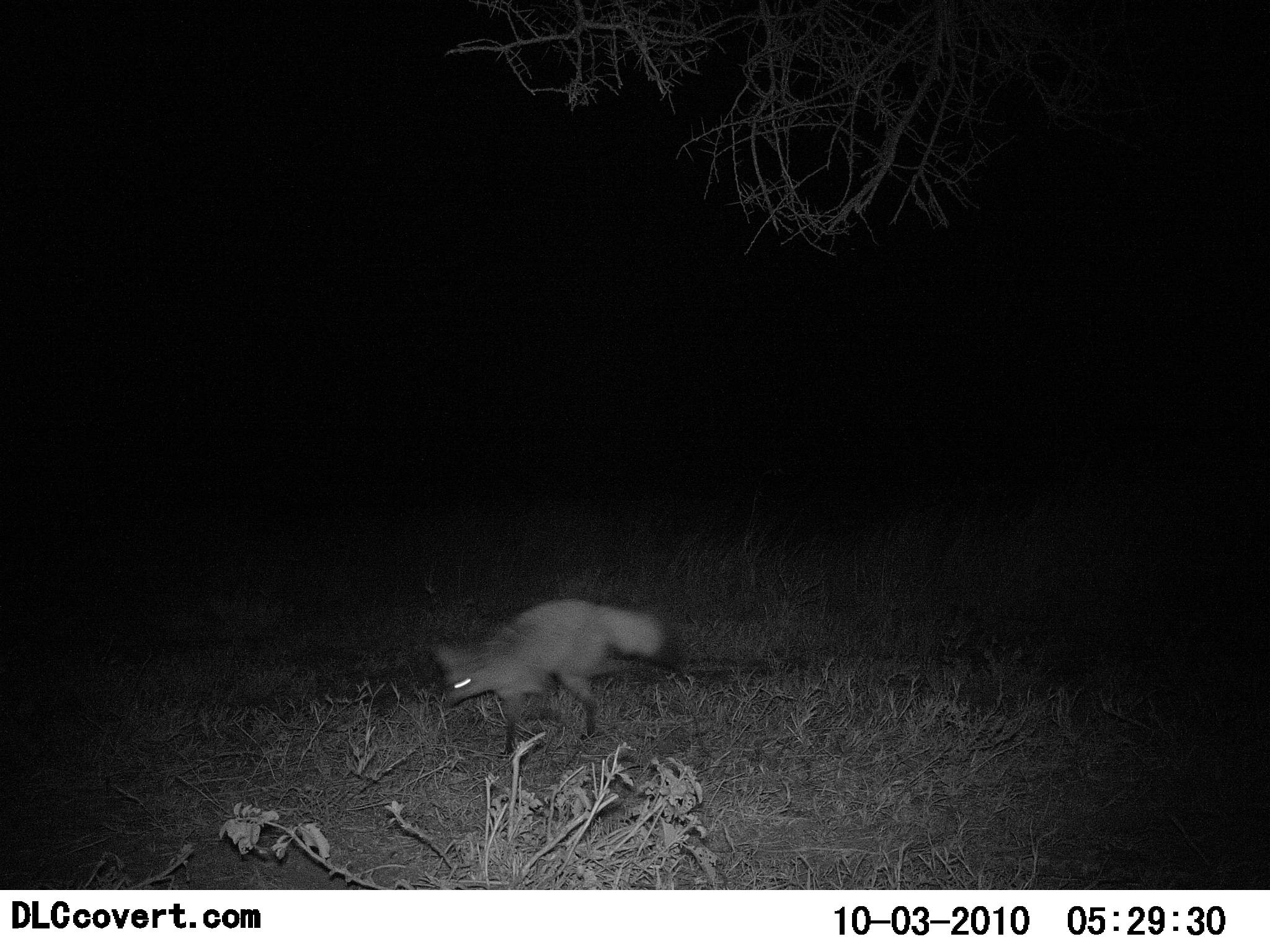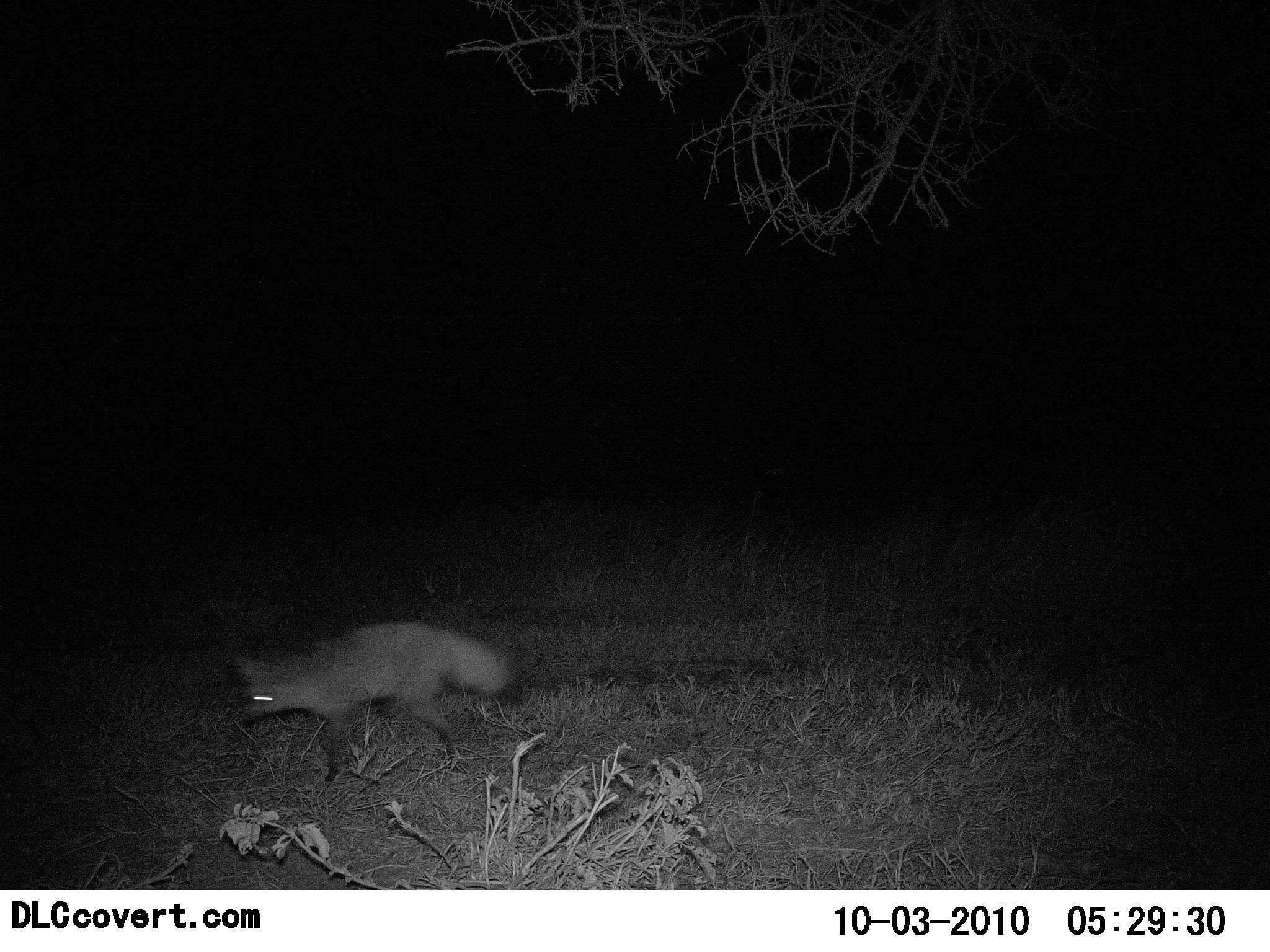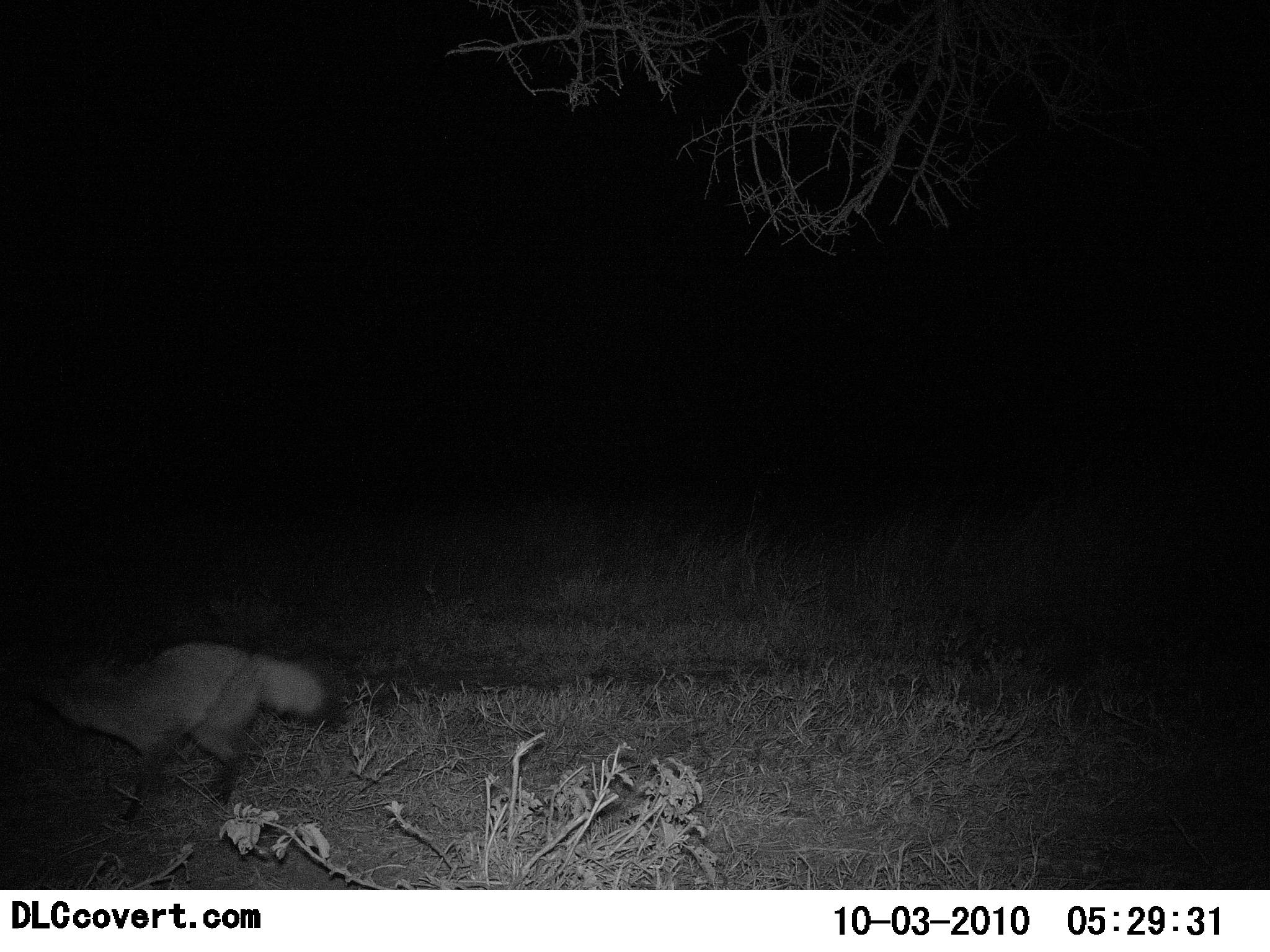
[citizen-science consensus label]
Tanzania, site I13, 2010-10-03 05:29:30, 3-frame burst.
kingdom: Animalia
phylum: Chordata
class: Mammalia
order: Carnivora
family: Canidae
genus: Otocyon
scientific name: Otocyon megalotis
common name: bat-eared fox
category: batearedfox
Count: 1.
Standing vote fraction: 5%.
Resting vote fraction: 0%.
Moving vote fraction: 95%.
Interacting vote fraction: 0%.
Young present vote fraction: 0%.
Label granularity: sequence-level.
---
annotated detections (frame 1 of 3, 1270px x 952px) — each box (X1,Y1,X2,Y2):
animal: (432,597,670,757)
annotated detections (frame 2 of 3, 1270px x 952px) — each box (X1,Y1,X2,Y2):
animal: (226,618,515,783)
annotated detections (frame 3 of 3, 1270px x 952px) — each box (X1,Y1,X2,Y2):
animal: (20,641,342,821)